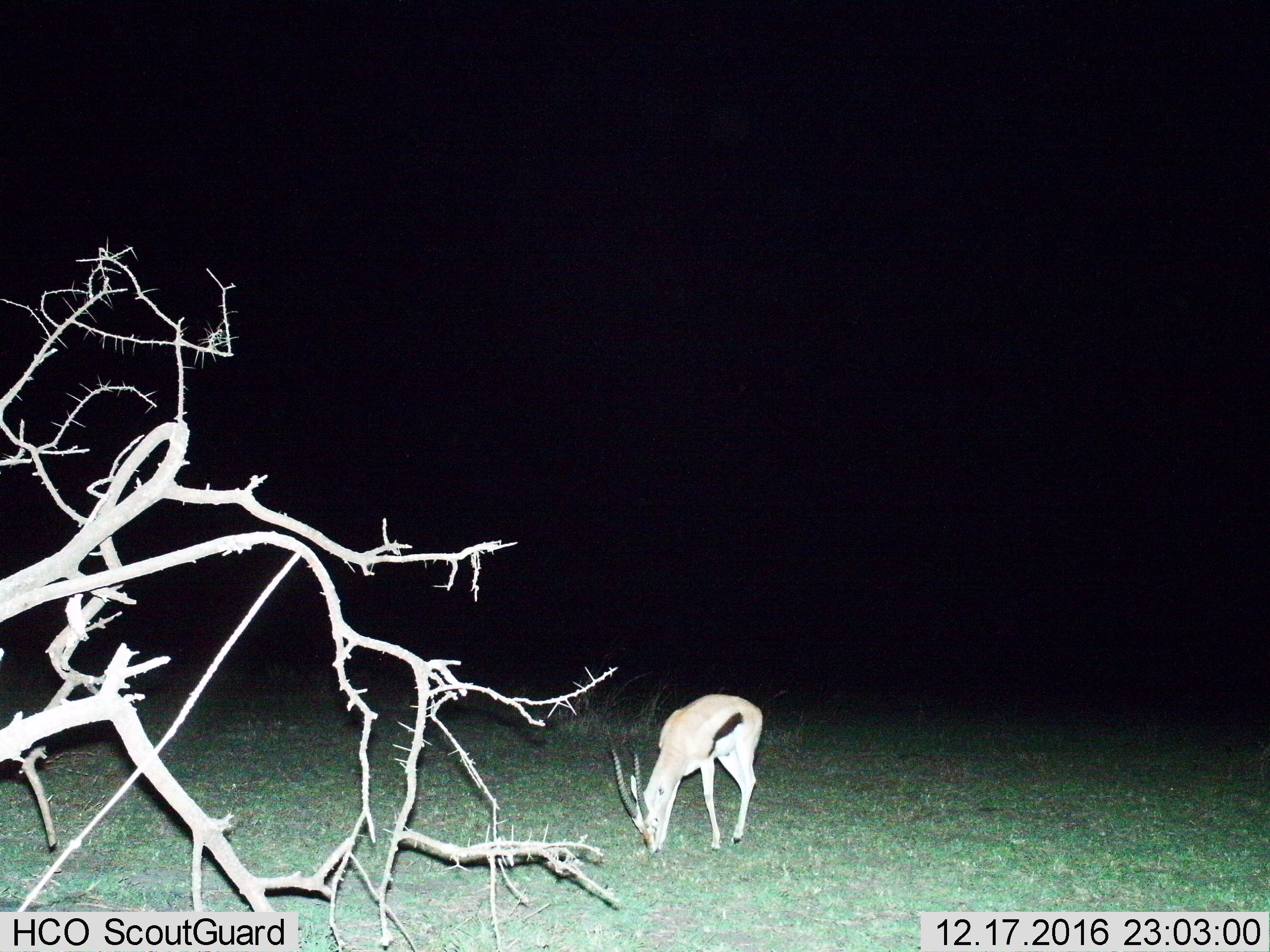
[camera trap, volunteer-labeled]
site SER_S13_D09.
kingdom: Animalia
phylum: Chordata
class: Mammalia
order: Artiodactyla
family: Bovidae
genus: Eudorcas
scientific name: Eudorcas thomsonii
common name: thomson's gazelle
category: gazellethomsons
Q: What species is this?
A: Gazellethomsons (thomson's gazelle) (Eudorcas thomsonii).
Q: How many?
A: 1.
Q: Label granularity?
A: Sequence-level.